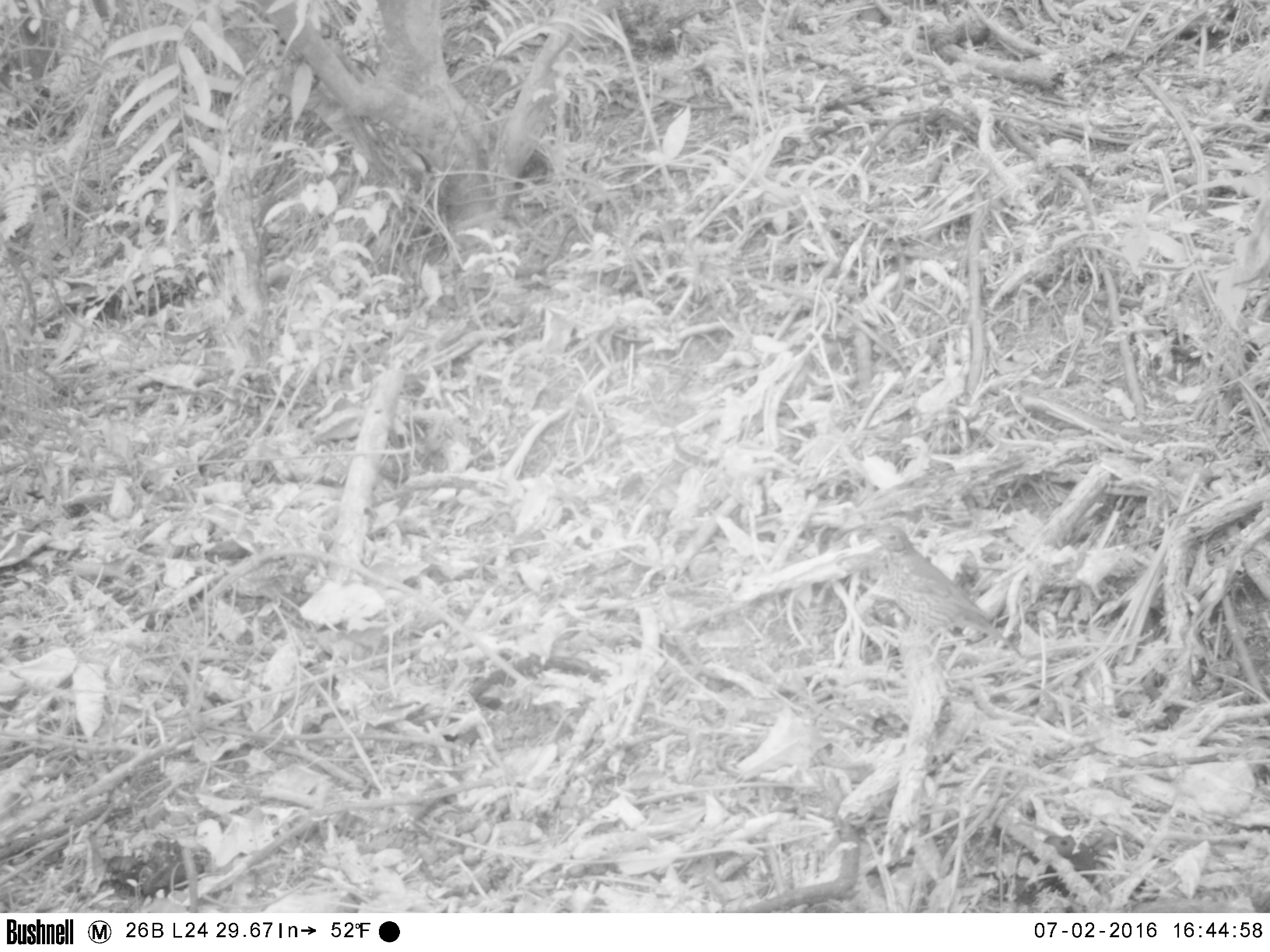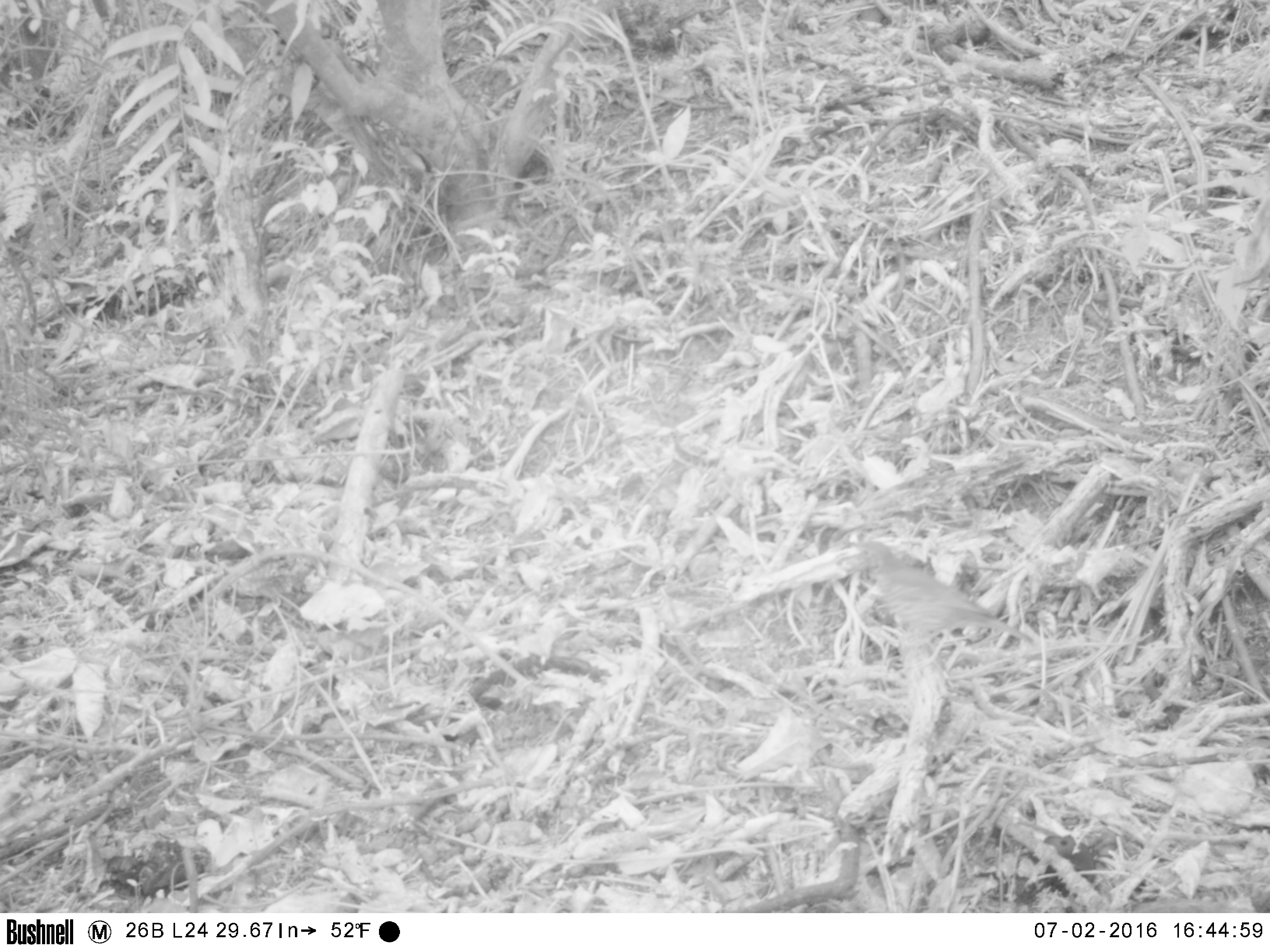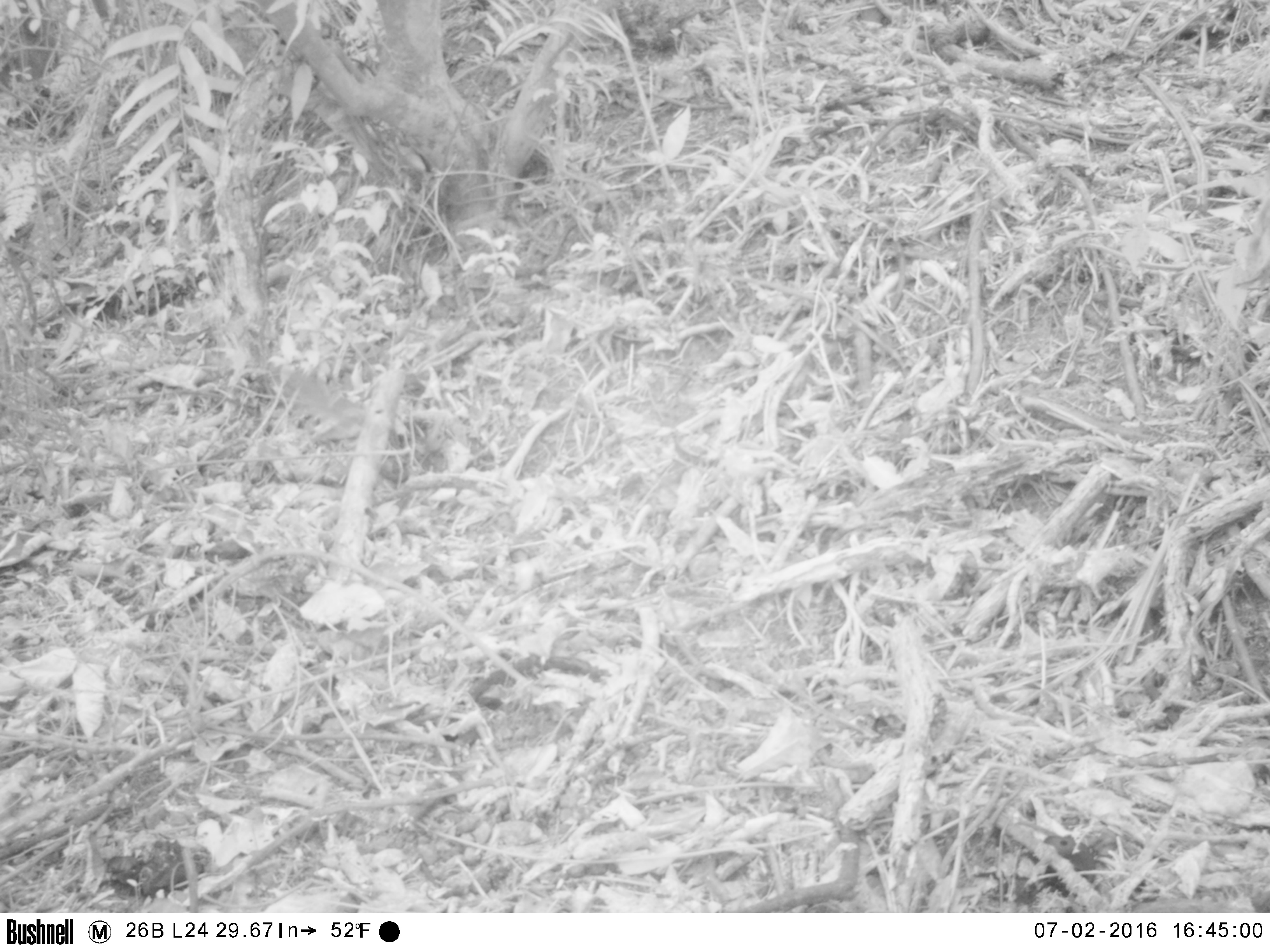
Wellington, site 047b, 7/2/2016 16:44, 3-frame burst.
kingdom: Animalia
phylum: Chordata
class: Aves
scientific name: Aves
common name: bird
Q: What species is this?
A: Bird (Aves).